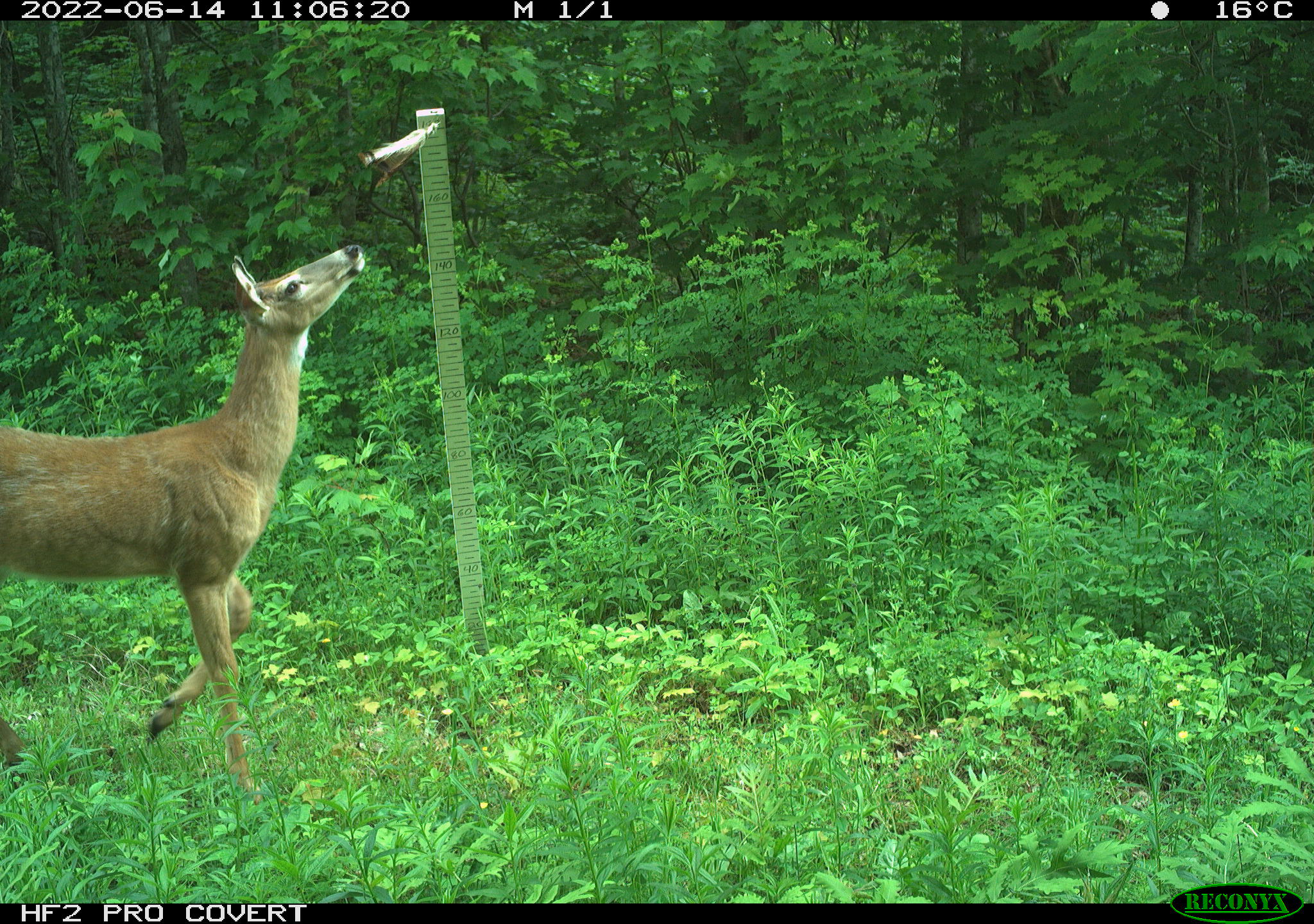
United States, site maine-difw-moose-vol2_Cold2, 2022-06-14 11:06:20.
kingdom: Animalia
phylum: Chordata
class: Mammalia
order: Artiodactyla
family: Cervidae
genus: Odocoileus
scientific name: Odocoileus virginianus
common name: white-tailed deer